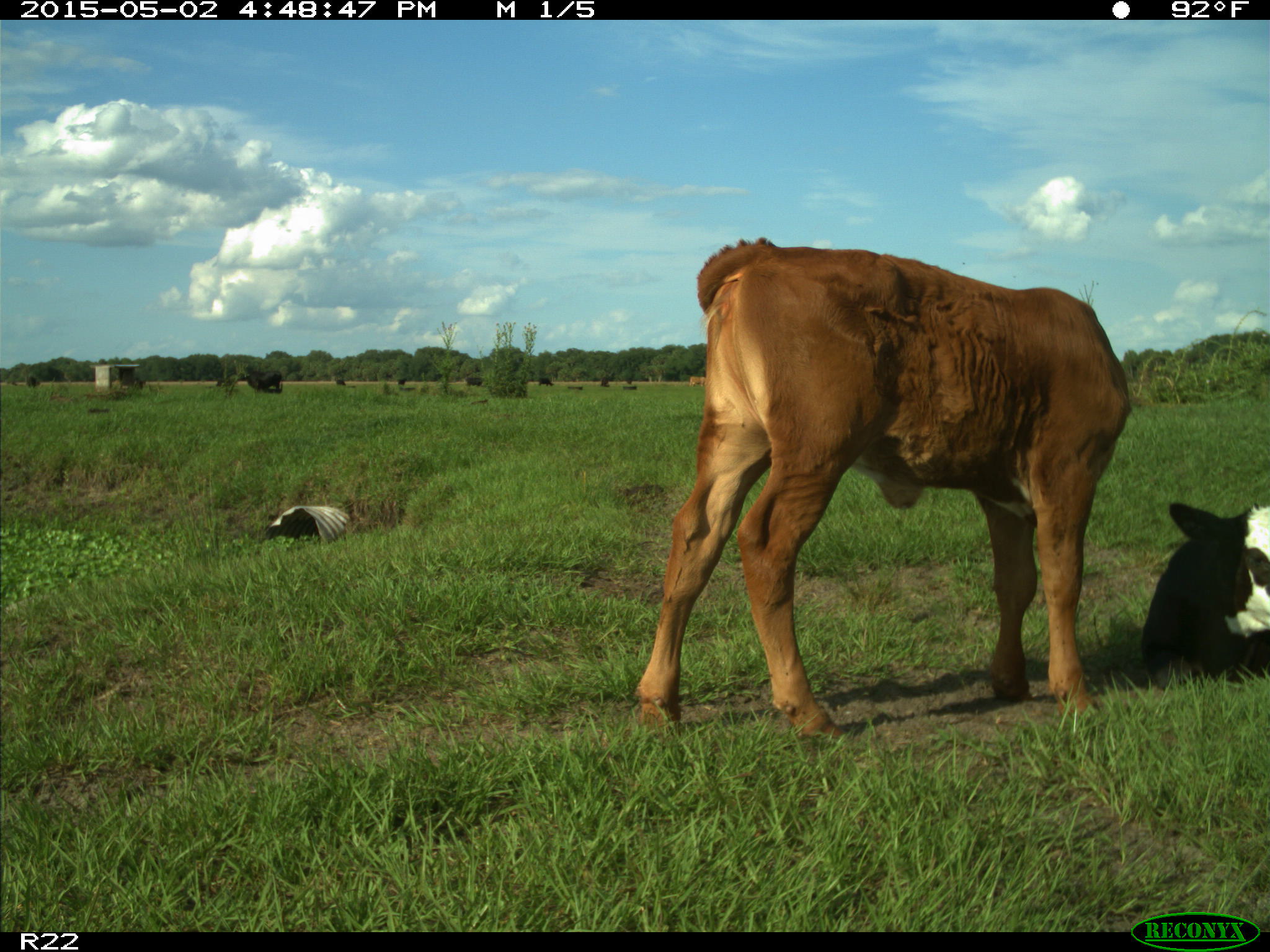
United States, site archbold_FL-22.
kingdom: Animalia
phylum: Chordata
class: Mammalia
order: Artiodactyla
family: Bovidae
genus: Bos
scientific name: Bos taurus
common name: domestic cow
Bos taurus (domestic cow).